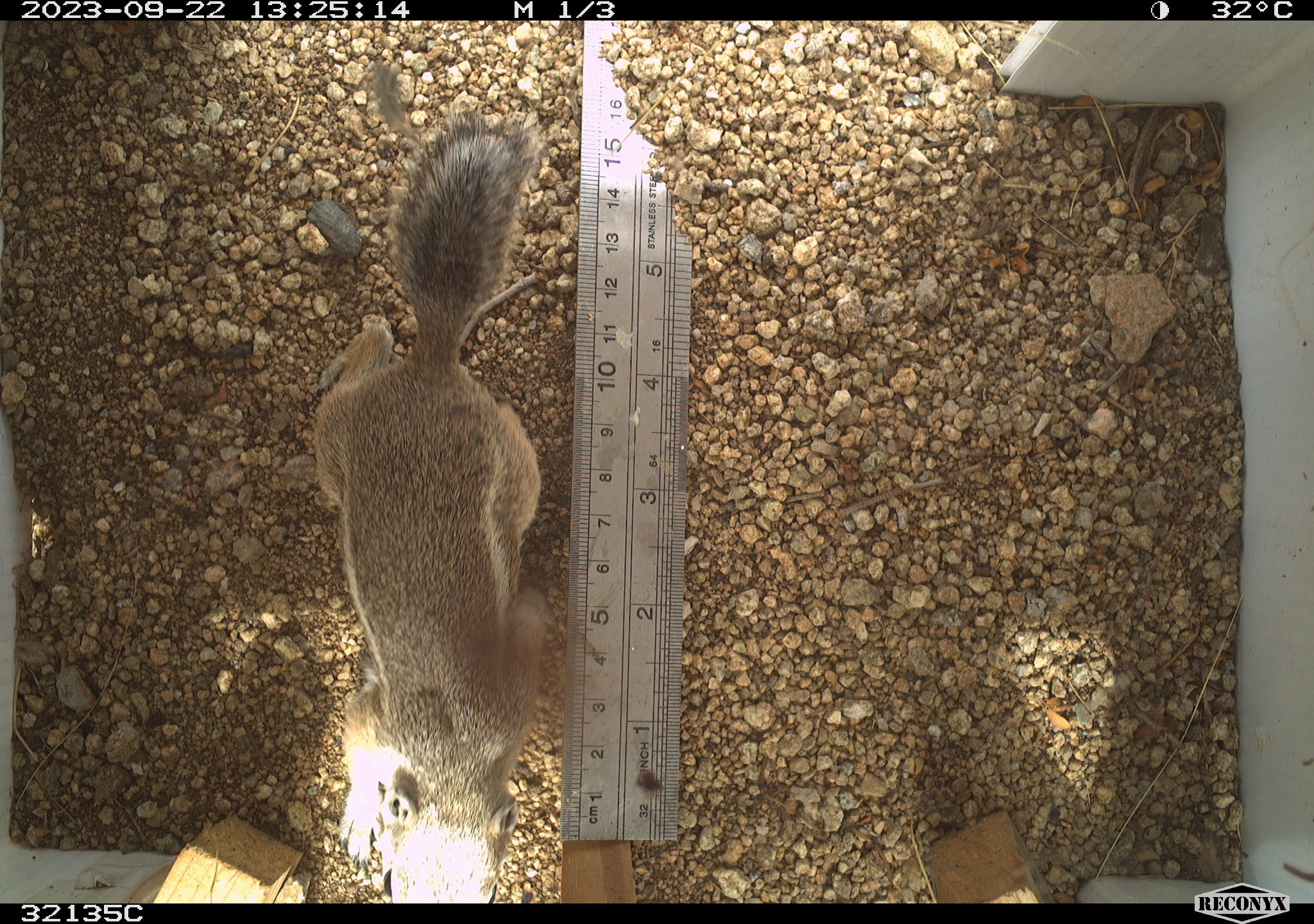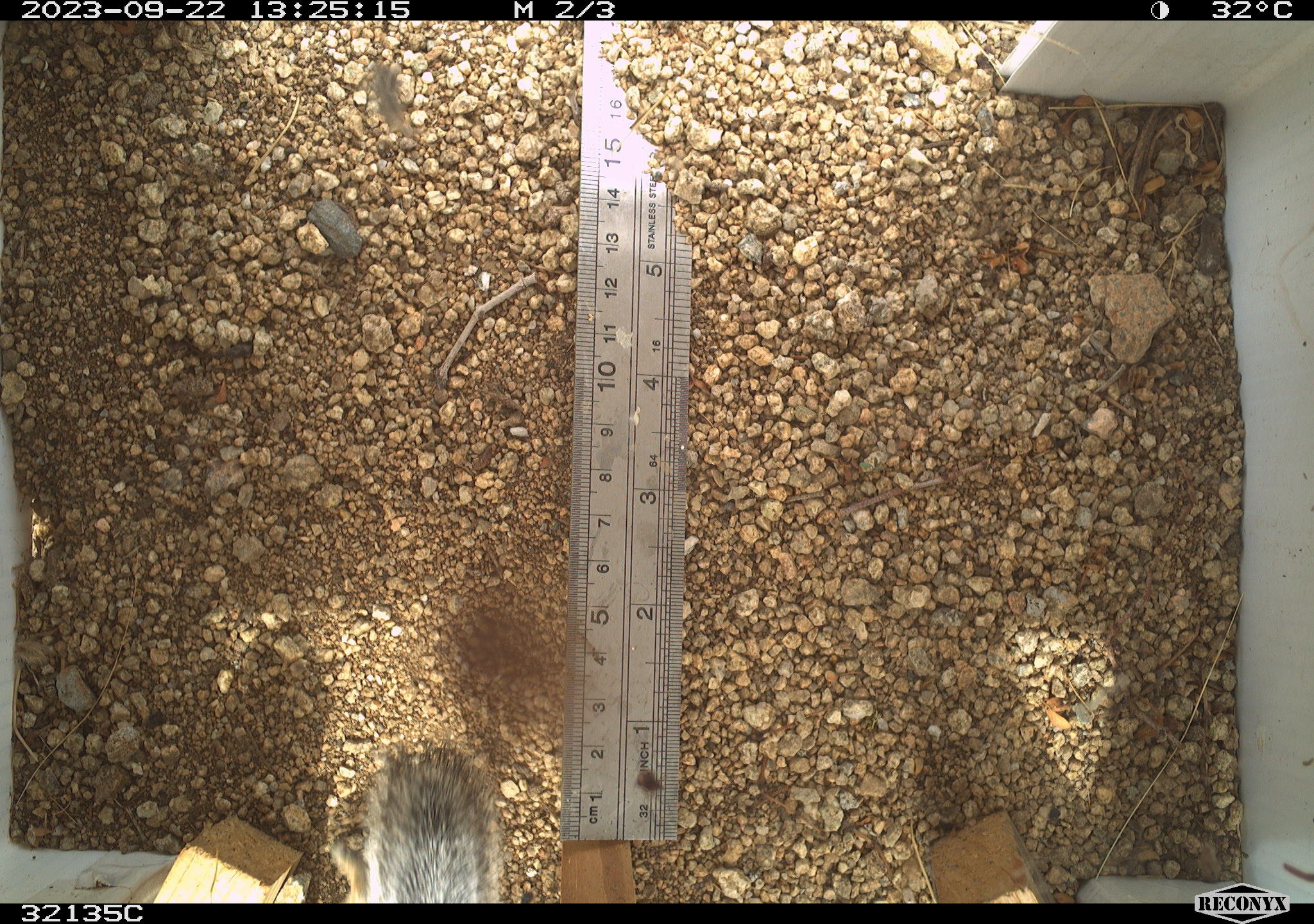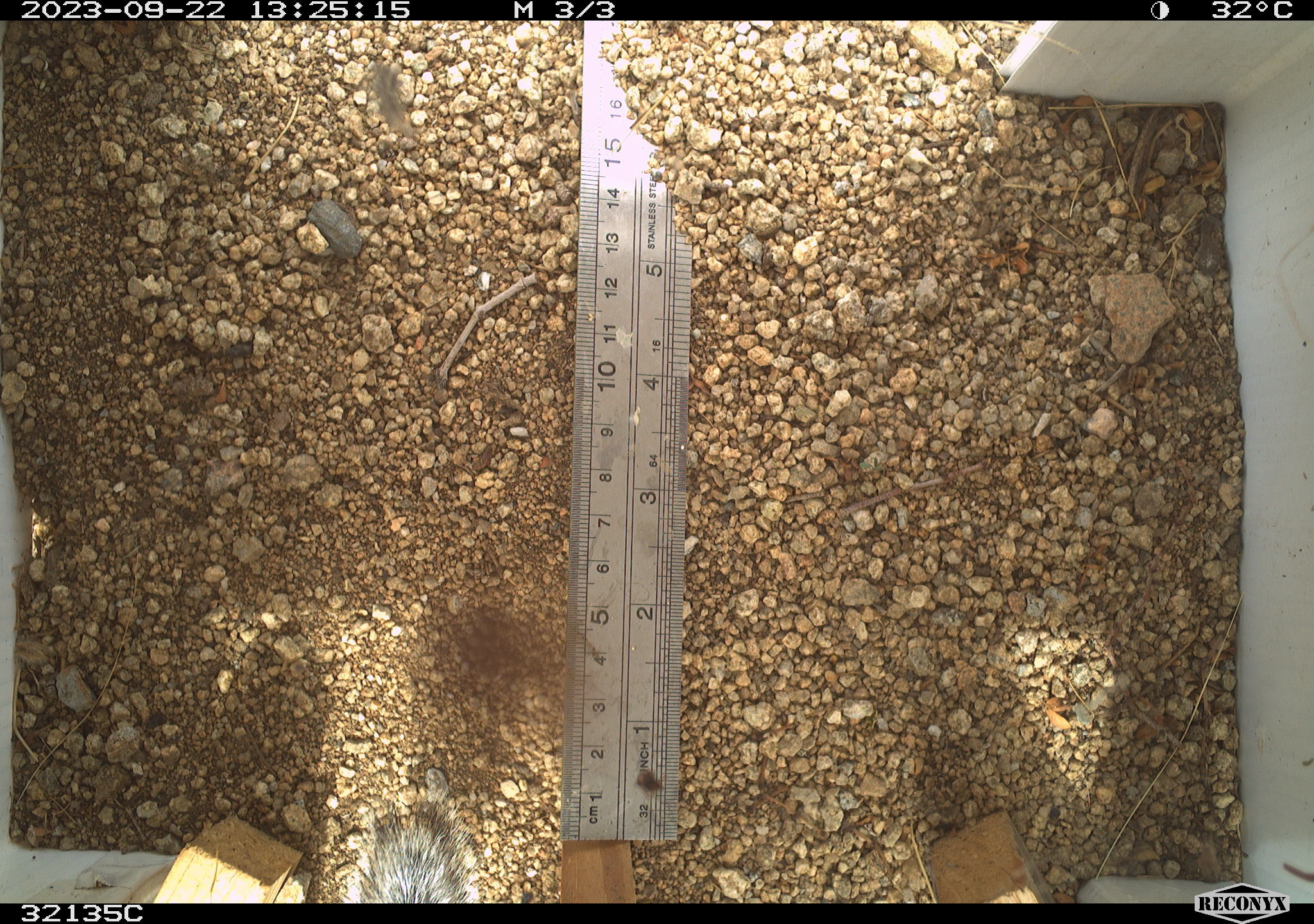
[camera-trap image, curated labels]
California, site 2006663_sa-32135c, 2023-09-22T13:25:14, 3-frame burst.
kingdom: Animalia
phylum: Chordata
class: Mammalia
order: Rodentia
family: Sciuridae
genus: Ammospermophilus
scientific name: Ammospermophilus leucurus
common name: white-tailed antelope squirrel